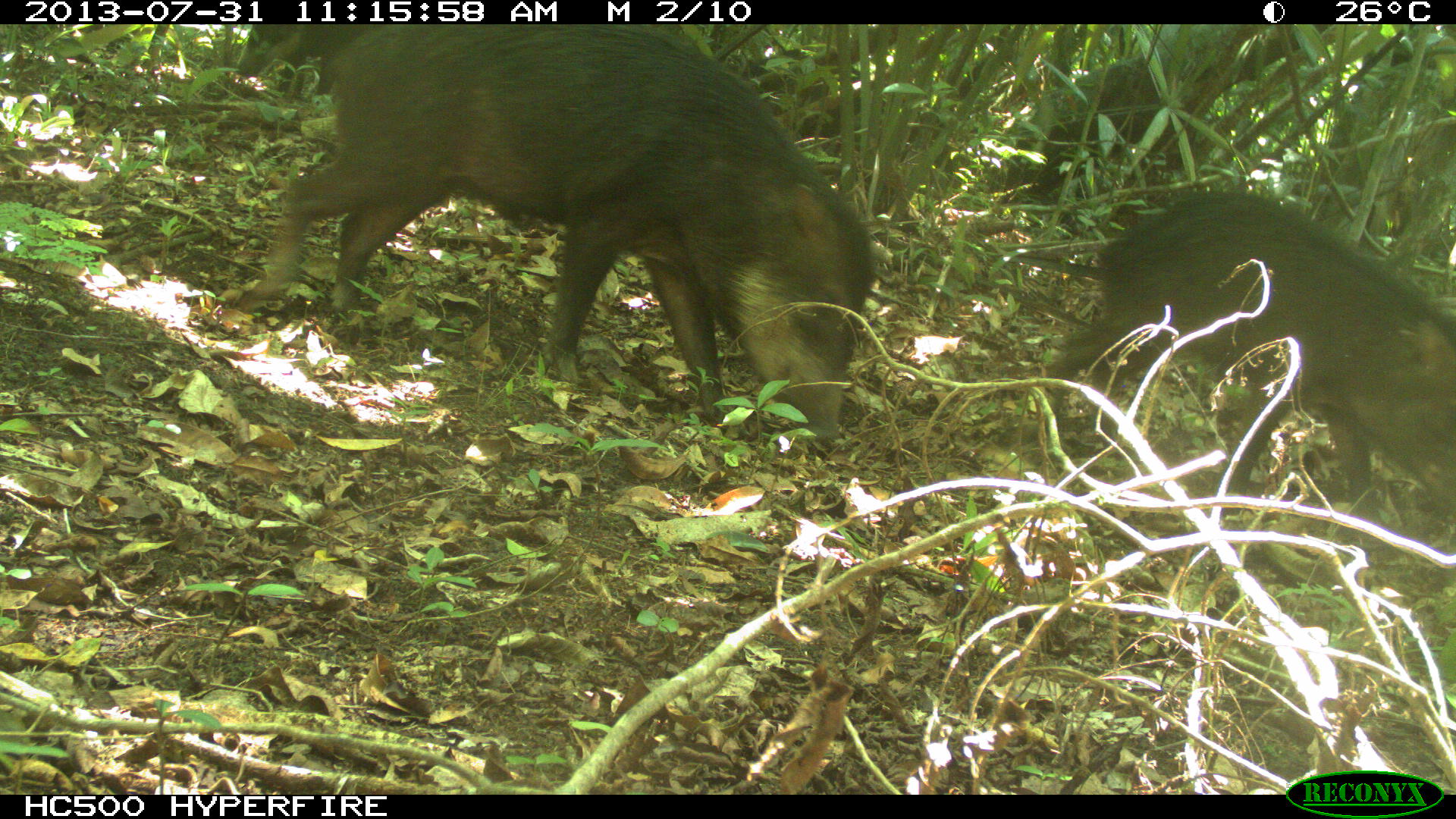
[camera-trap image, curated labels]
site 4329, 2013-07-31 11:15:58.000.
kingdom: Animalia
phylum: Chordata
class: Mammalia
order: Artiodactyla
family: Tayassuidae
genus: Tayassu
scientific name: Tayassu pecari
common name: white-lipped peccary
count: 5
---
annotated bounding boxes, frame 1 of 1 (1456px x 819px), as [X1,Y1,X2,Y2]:
tayassu pecari: [250,21,877,445]; [1037,184,1455,534]; [233,24,385,103]